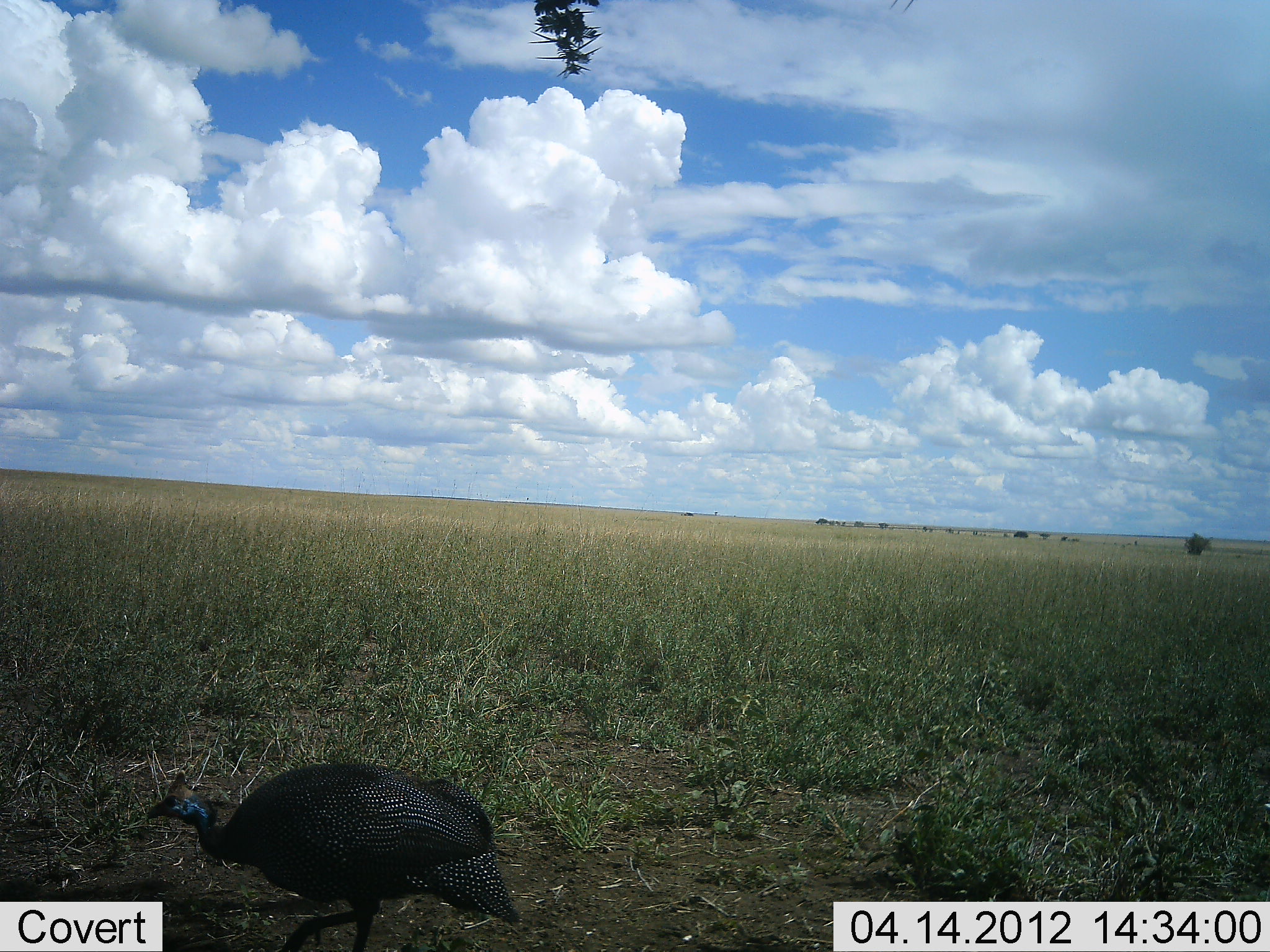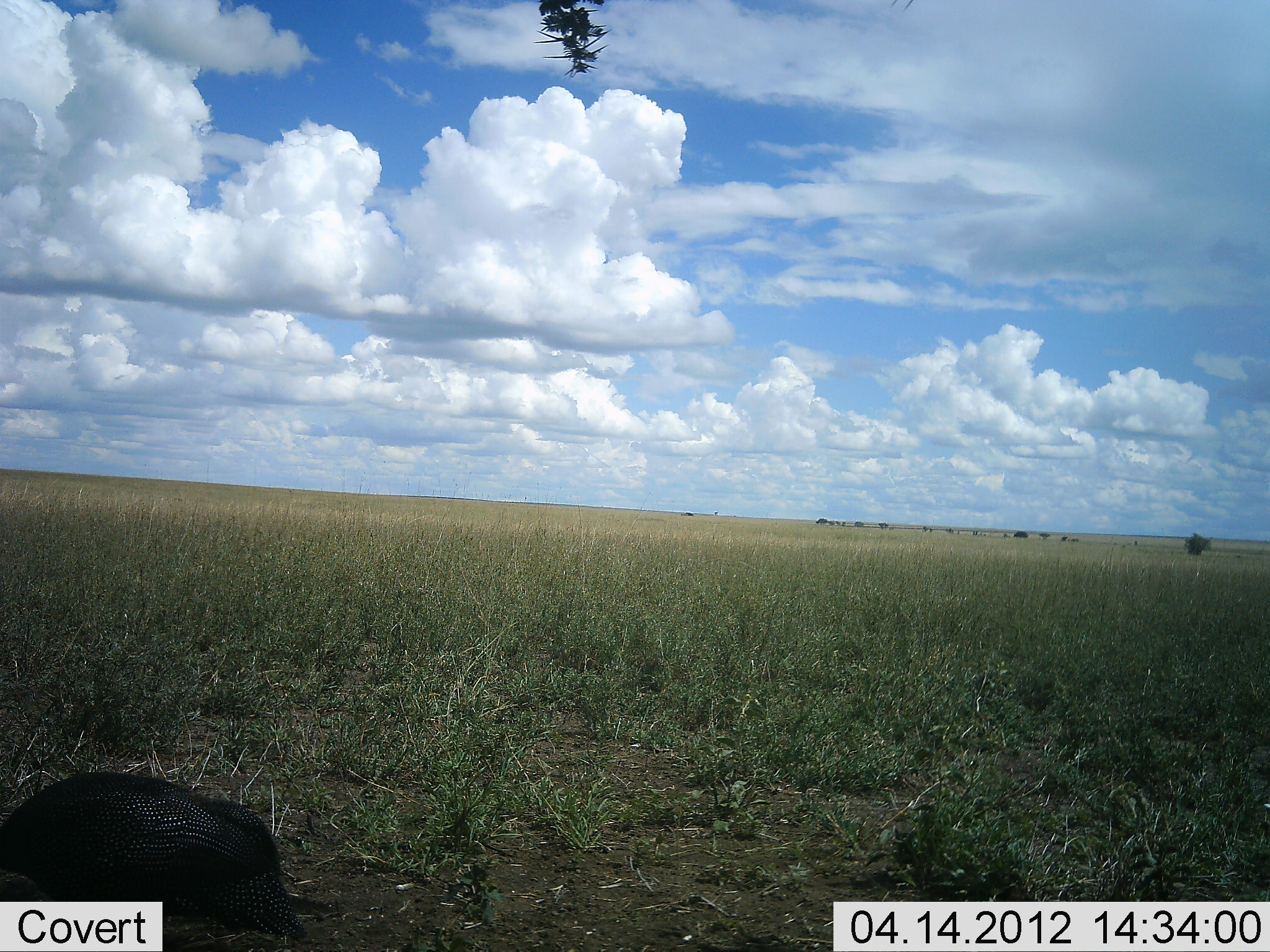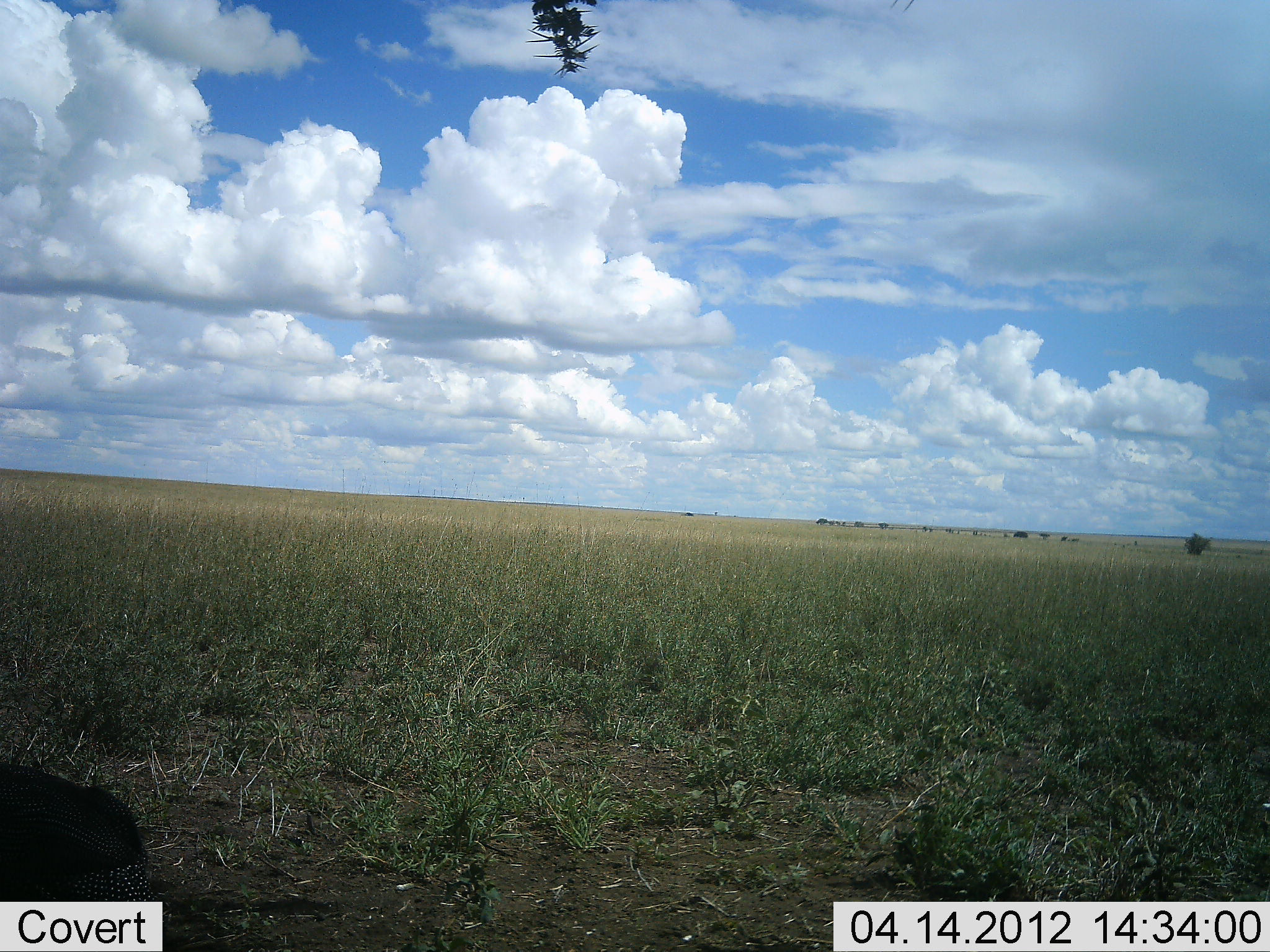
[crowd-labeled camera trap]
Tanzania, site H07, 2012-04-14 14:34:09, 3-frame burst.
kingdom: Animalia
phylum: Chordata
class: Aves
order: Galliformes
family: Numididae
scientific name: Numididae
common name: guinea fowl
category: guineafowl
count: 1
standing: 7%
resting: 0%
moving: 86%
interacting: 0%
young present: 0%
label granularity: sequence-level